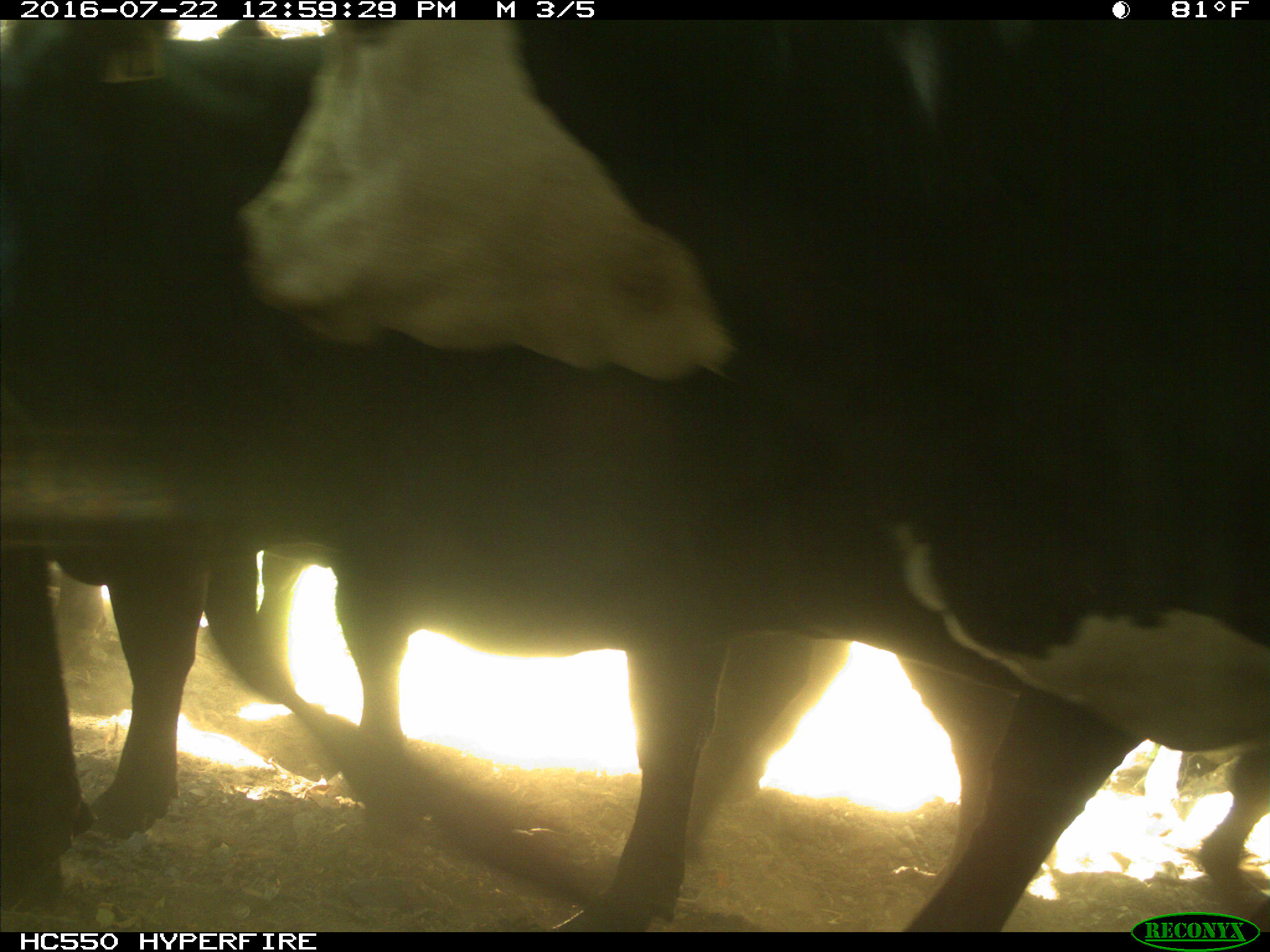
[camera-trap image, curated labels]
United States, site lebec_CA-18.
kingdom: Animalia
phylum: Chordata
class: Mammalia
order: Artiodactyla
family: Bovidae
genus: Bos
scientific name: Bos taurus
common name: domestic cow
Bos taurus (domestic cow).